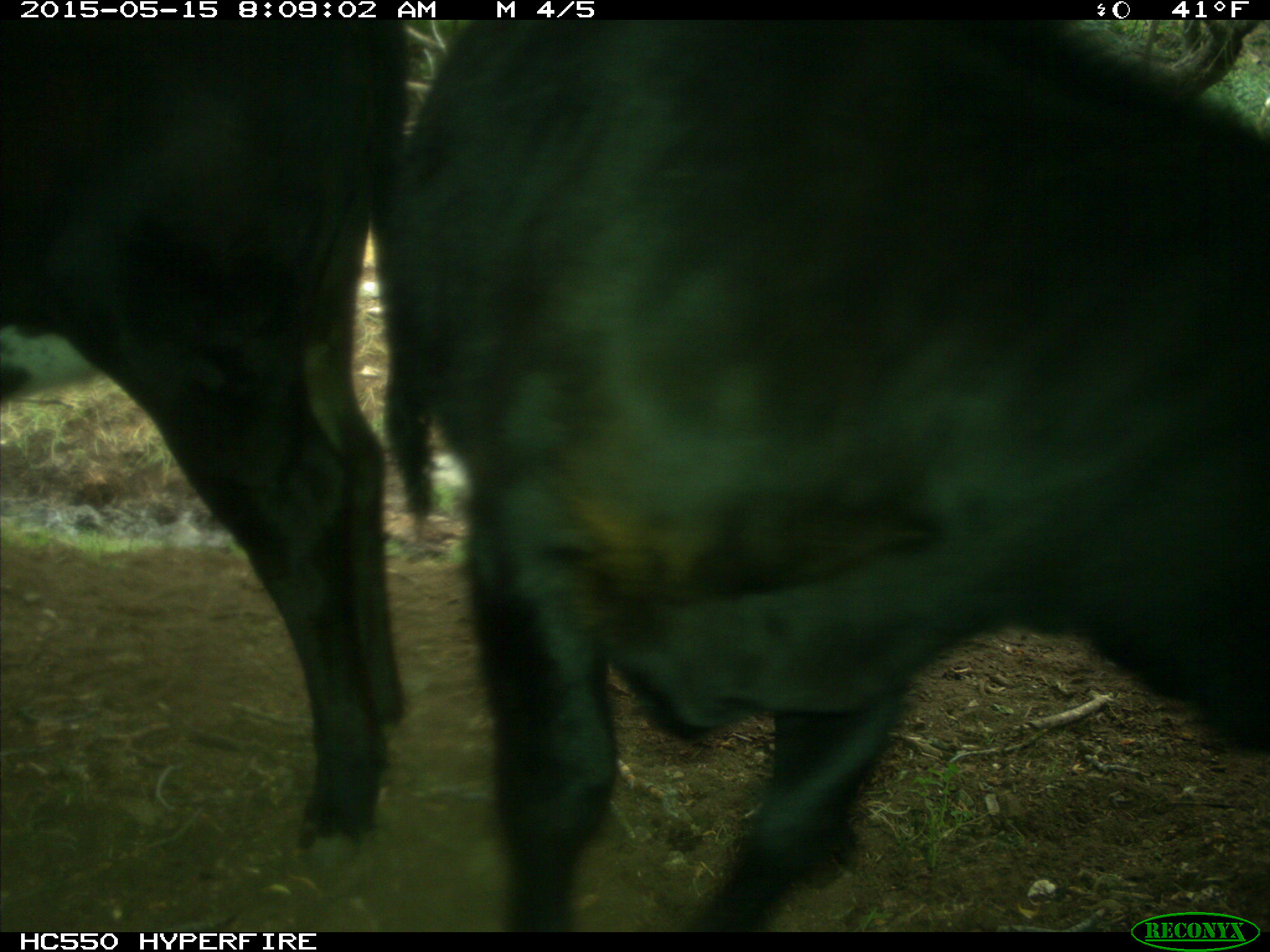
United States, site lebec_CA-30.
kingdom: Animalia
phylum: Chordata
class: Mammalia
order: Artiodactyla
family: Bovidae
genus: Bos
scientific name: Bos taurus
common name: domestic cow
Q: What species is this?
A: Bos taurus (domestic cow).